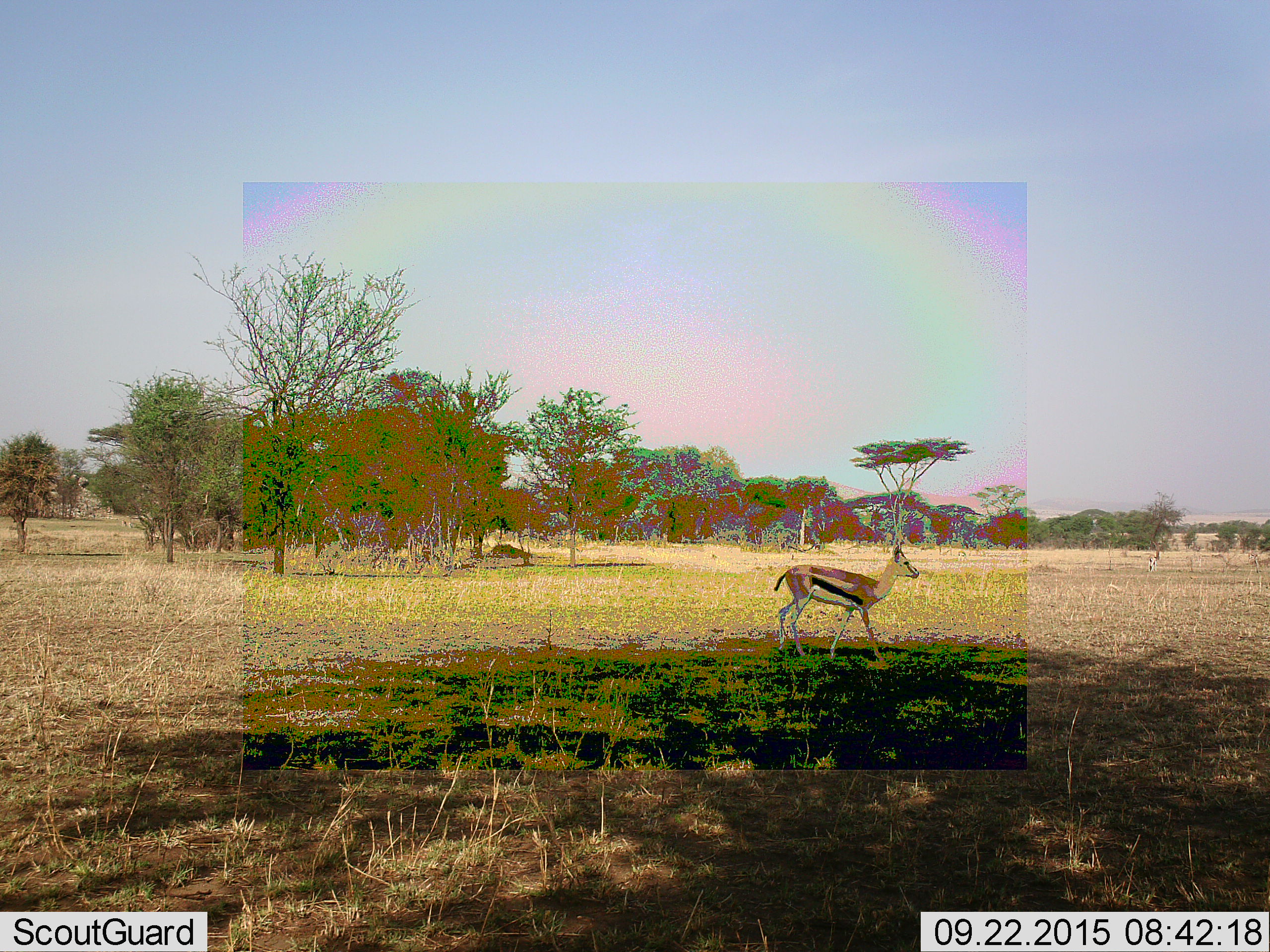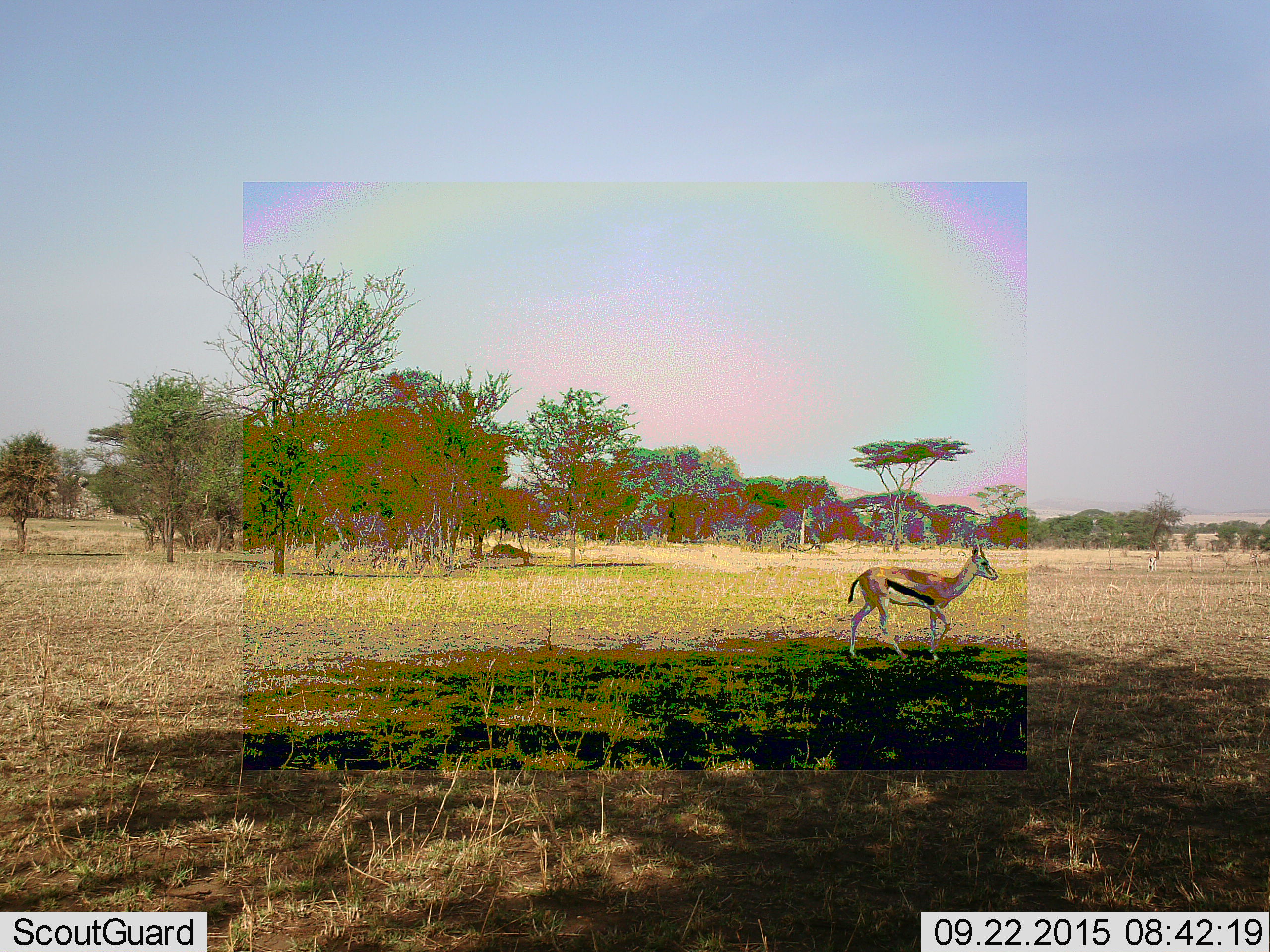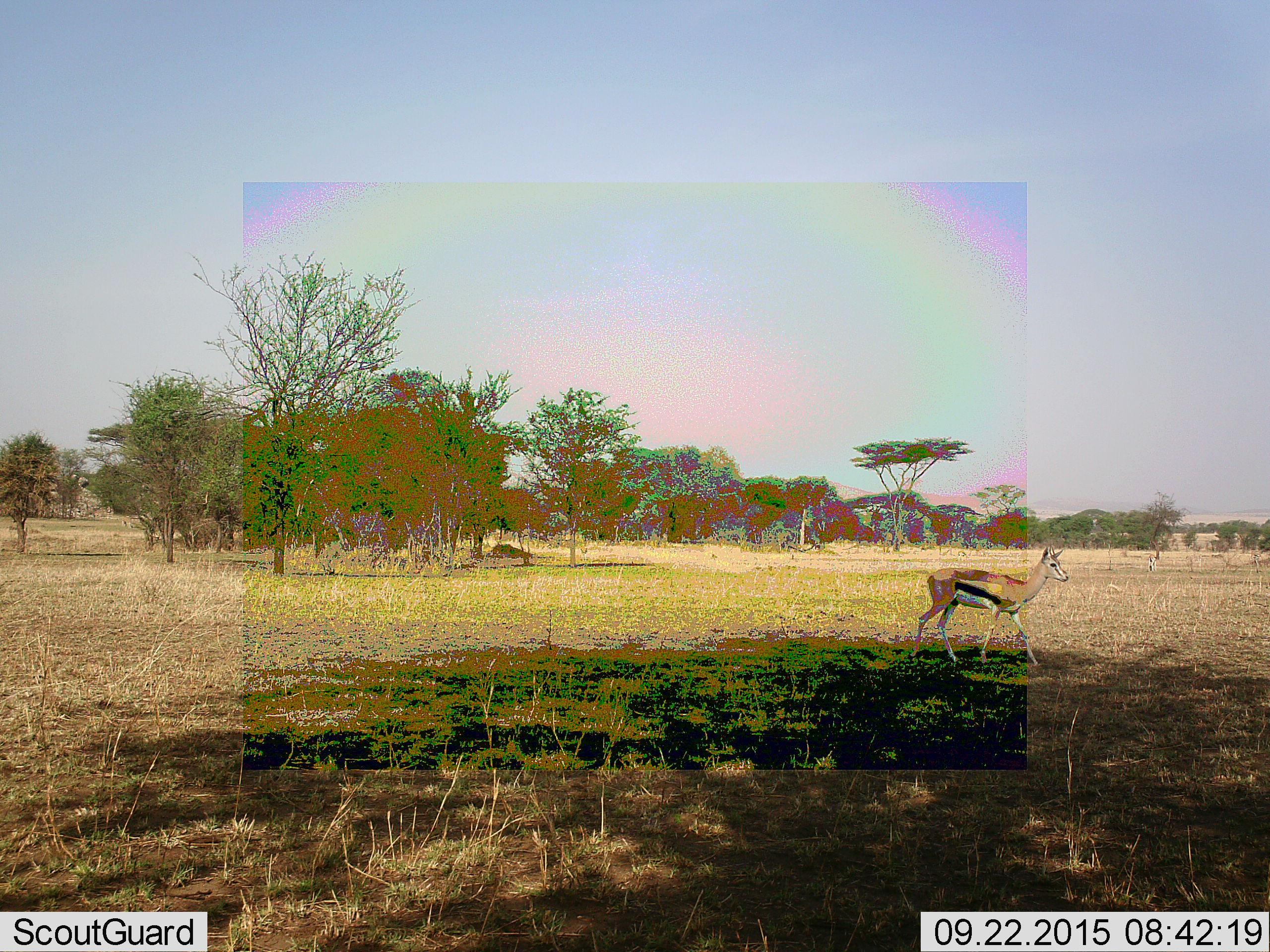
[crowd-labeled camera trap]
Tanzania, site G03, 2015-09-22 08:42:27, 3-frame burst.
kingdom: Animalia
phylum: Chordata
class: Mammalia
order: Artiodactyla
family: Bovidae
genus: Eudorcas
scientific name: Eudorcas thomsonii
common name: thomson's gazelle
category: gazellethomsons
Gazellethomsons (thomson's gazelle) (Eudorcas thomsonii), count 2. Behavior (volunteer vote fractions): standing 19%, resting 0%, moving 94%, interacting 0%. Young present (vote fraction): 0%. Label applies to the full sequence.